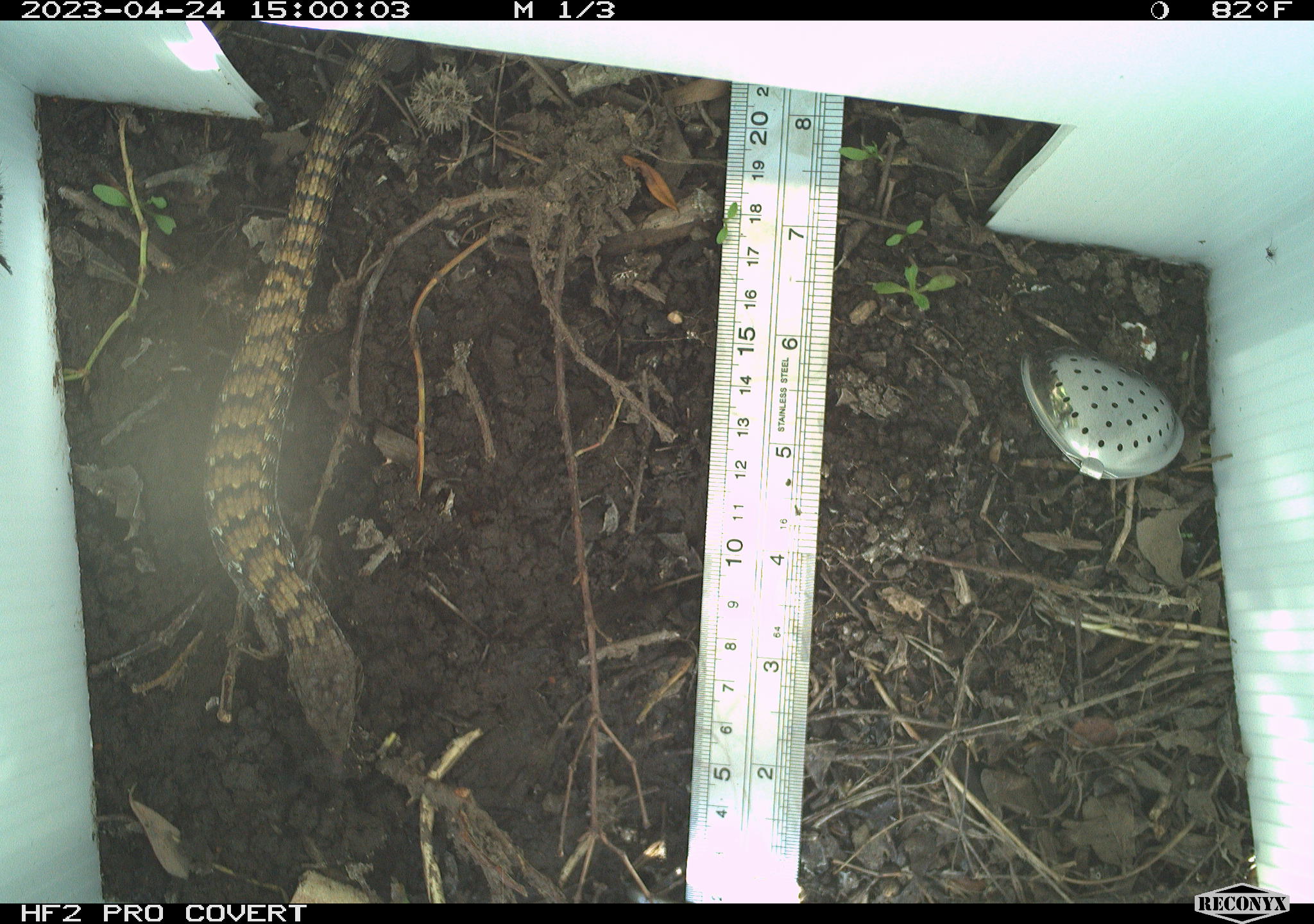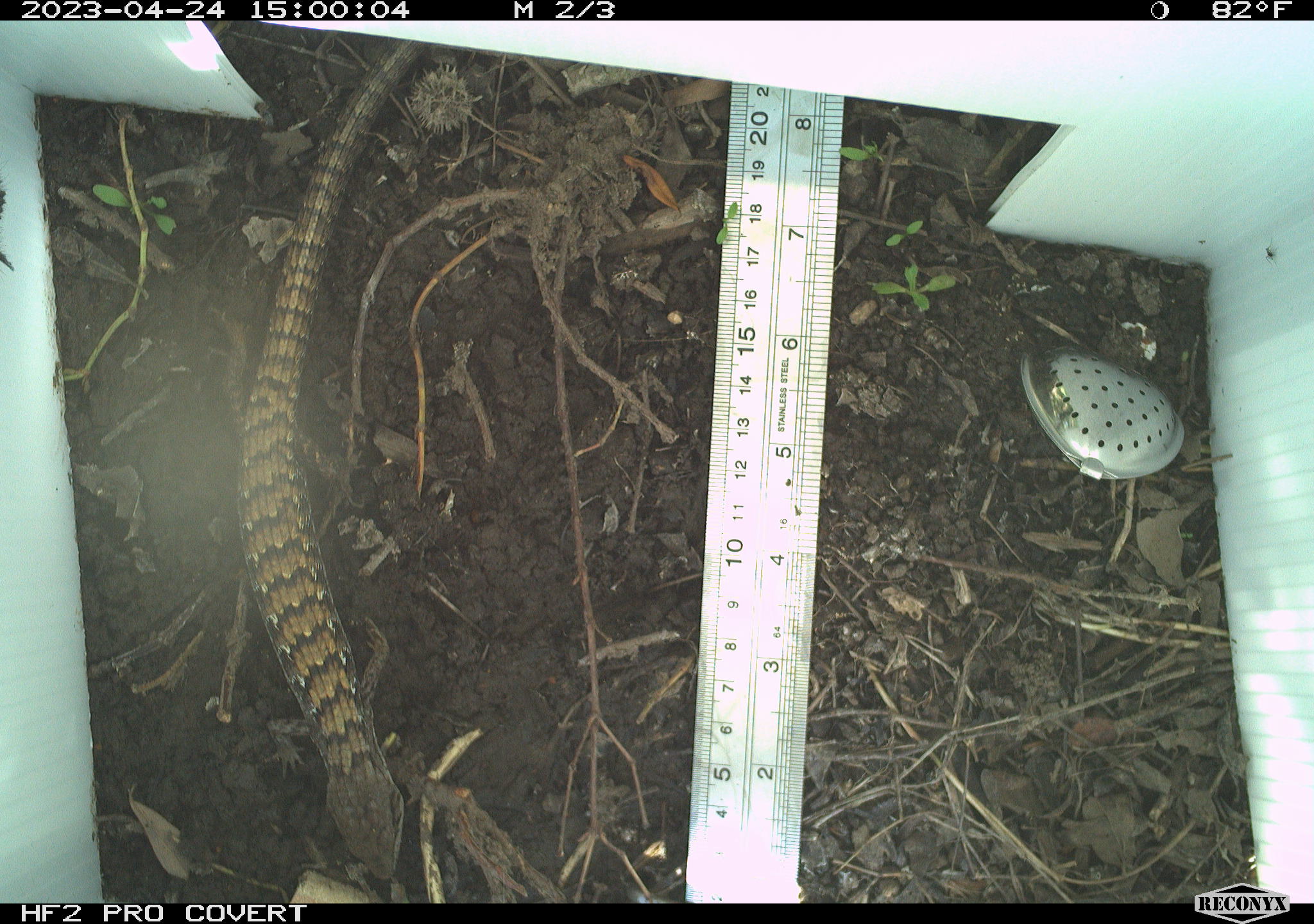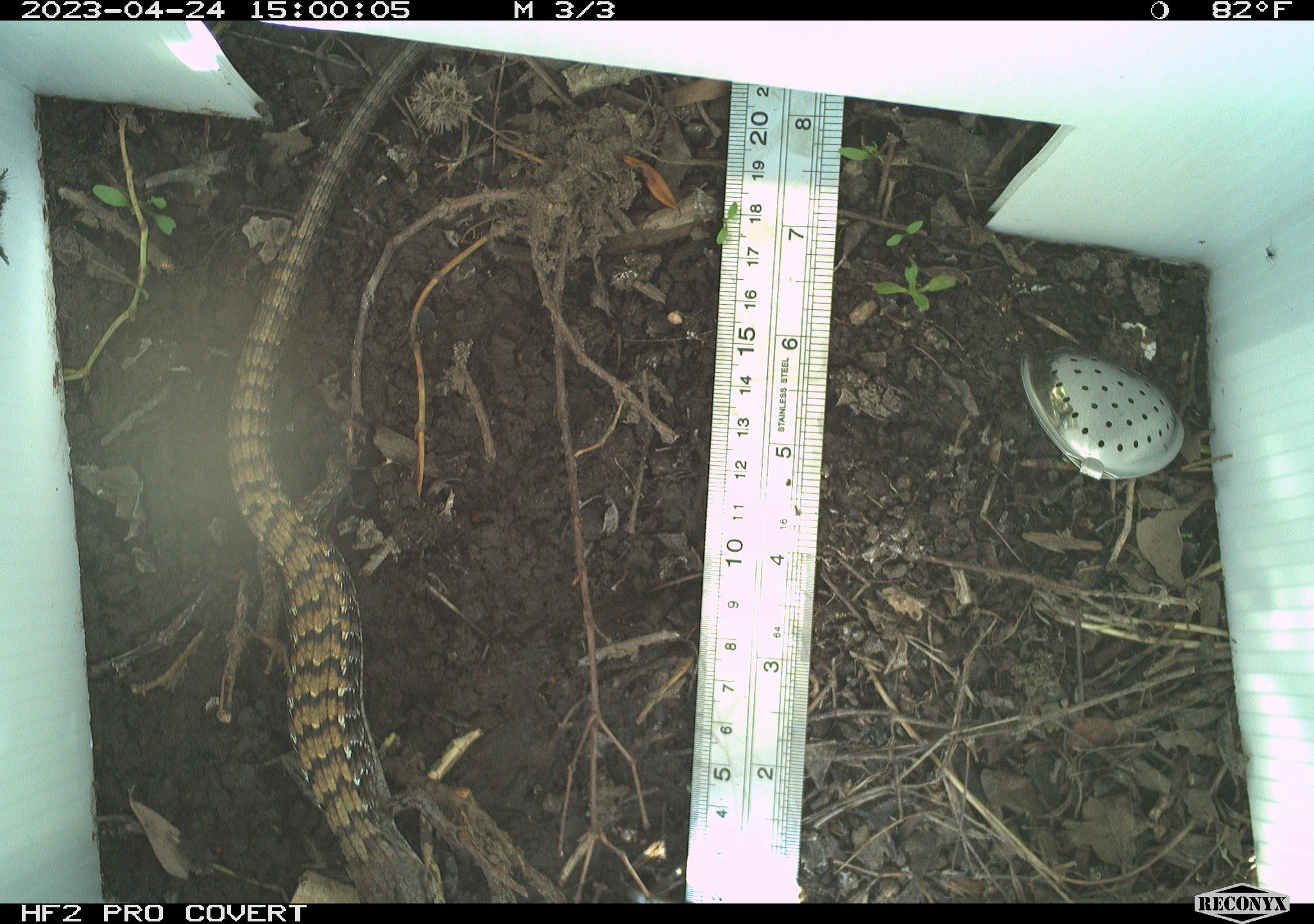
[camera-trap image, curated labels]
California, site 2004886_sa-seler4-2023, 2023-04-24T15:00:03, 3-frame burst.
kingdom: Animalia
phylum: Chordata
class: Reptilia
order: Squamata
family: Anguidae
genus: Elgaria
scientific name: Elgaria multicarinata webbii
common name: san diego alligator lizard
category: woodland alligator lizard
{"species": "woodland alligator lizard (san diego alligator lizard) (Elgaria multicarinata webbii)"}